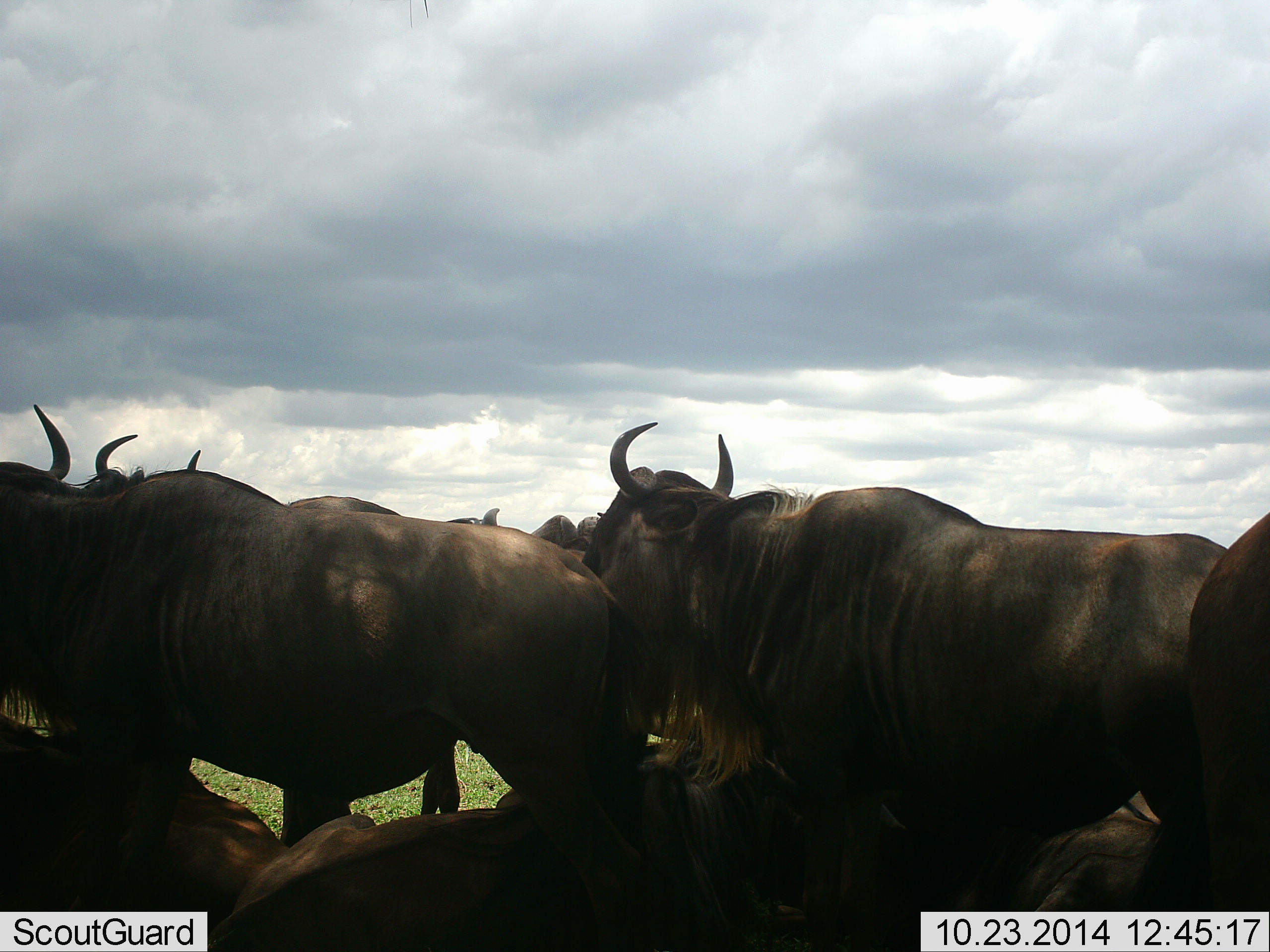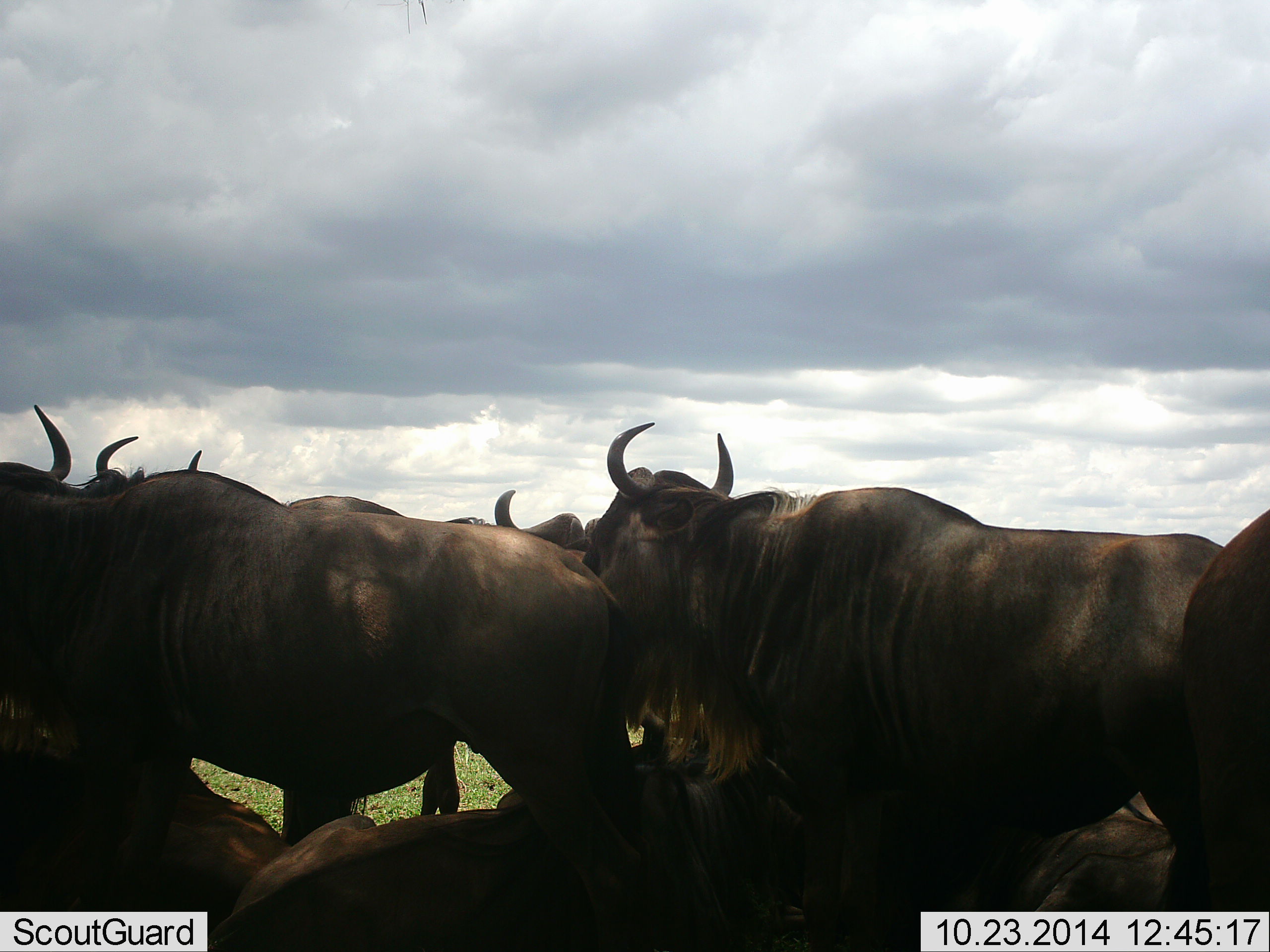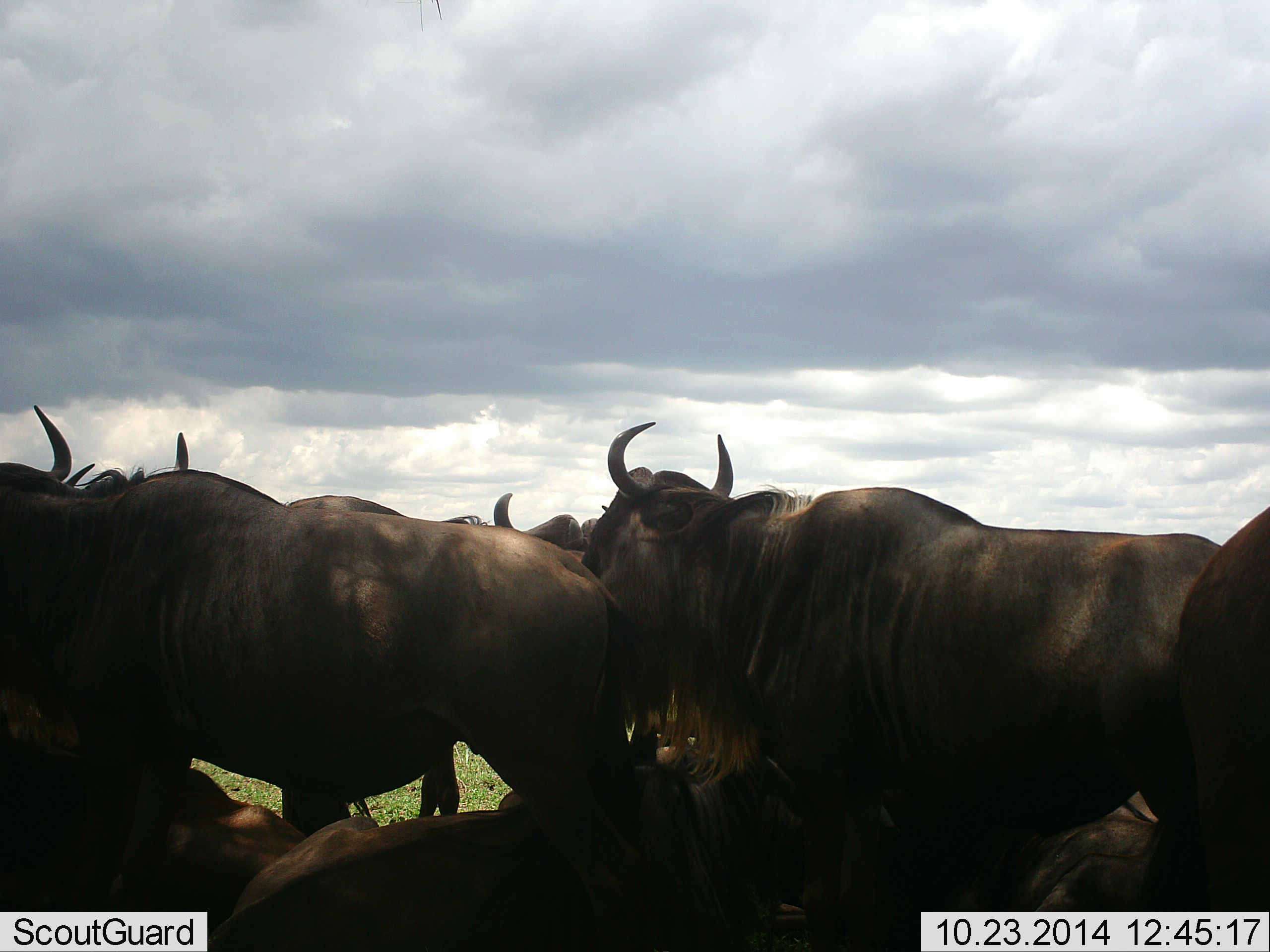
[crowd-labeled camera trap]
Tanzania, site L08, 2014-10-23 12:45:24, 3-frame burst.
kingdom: Animalia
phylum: Chordata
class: Mammalia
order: Artiodactyla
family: Bovidae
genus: Connochaetes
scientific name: Connochaetes taurinus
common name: blue wildebeest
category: wildebeest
Wildebeest (blue wildebeest) (Connochaetes taurinus), count 8. Behavior (volunteer vote fractions): standing 60%, resting 80%, moving 10%, interacting 10%. Young present (vote fraction): 0%. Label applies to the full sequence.